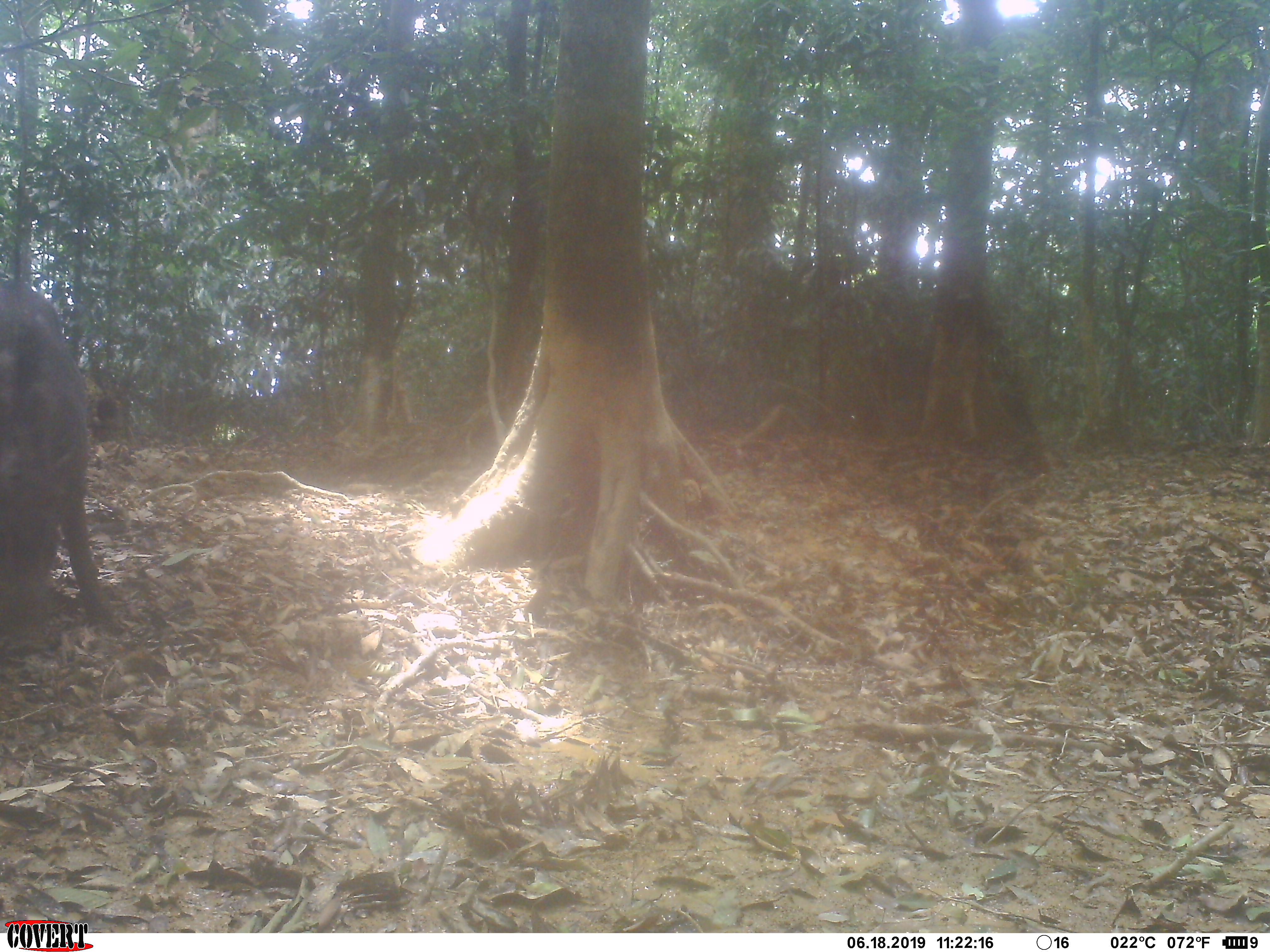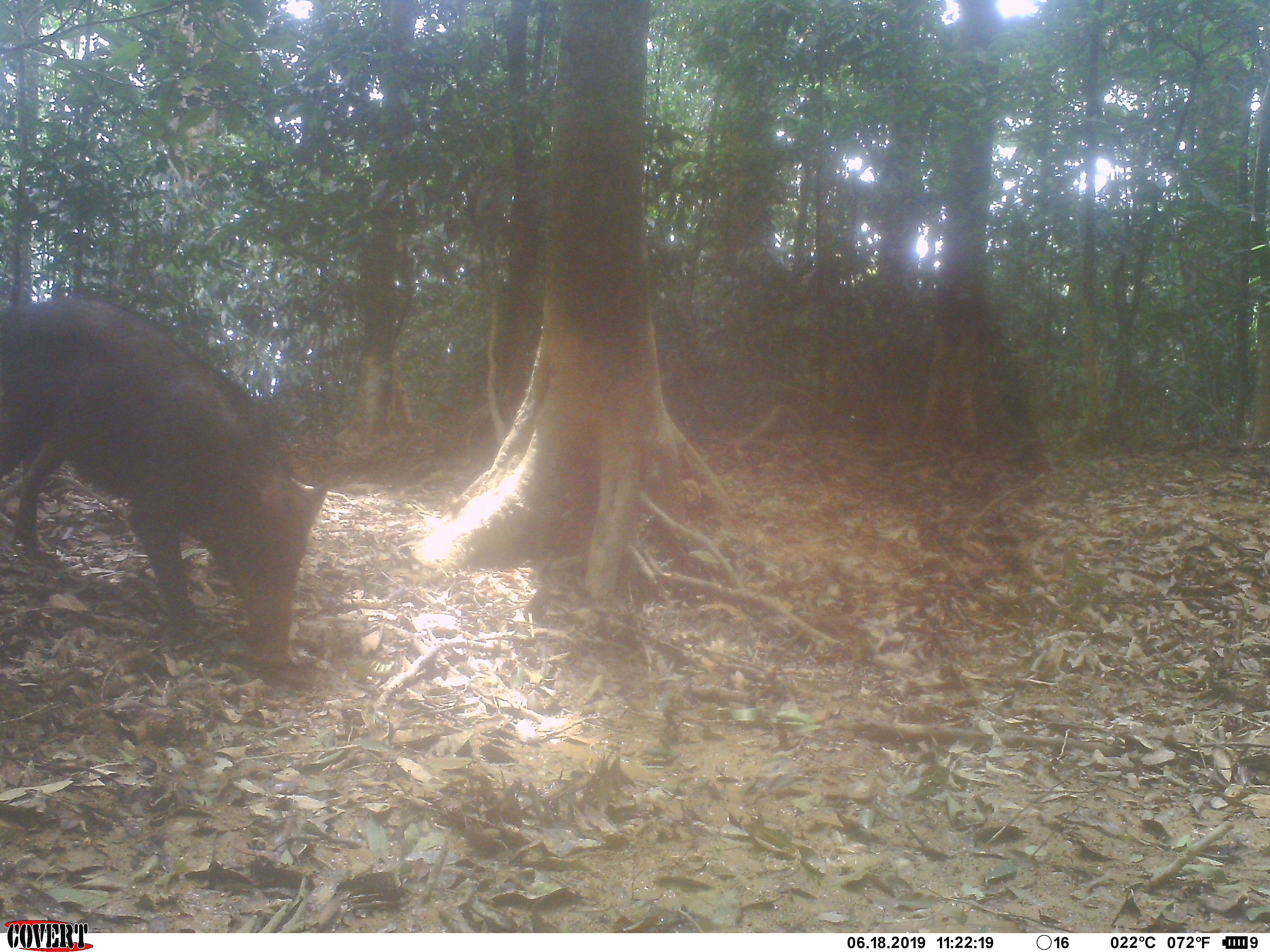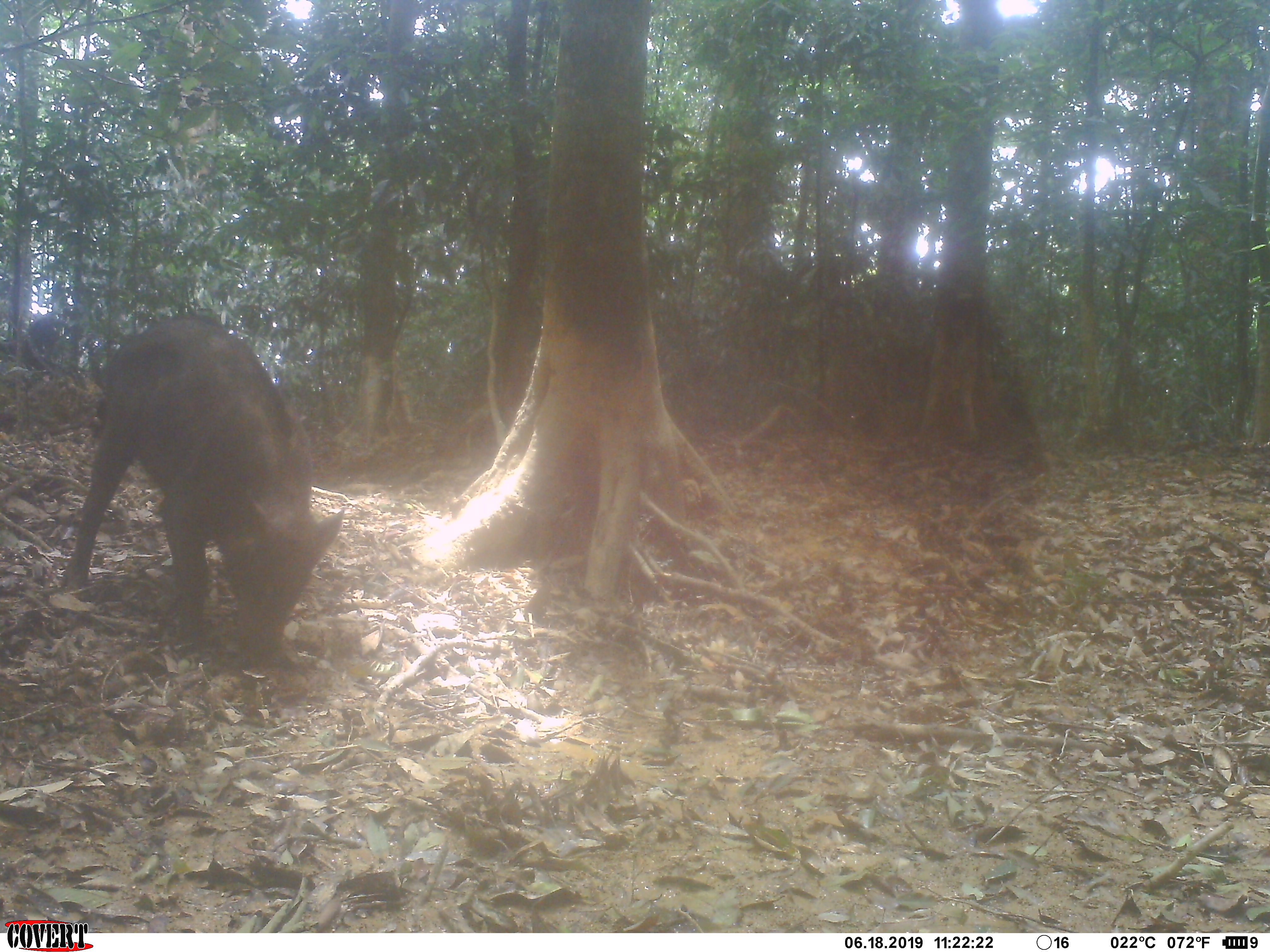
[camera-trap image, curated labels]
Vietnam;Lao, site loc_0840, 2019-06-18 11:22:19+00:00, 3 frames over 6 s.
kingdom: Animalia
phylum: Chordata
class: Mammalia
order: Artiodactyla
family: Suidae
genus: Sus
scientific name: Sus scrofa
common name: eurasian wild pig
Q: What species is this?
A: Eurasian wild pig (Sus scrofa).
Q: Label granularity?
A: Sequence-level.